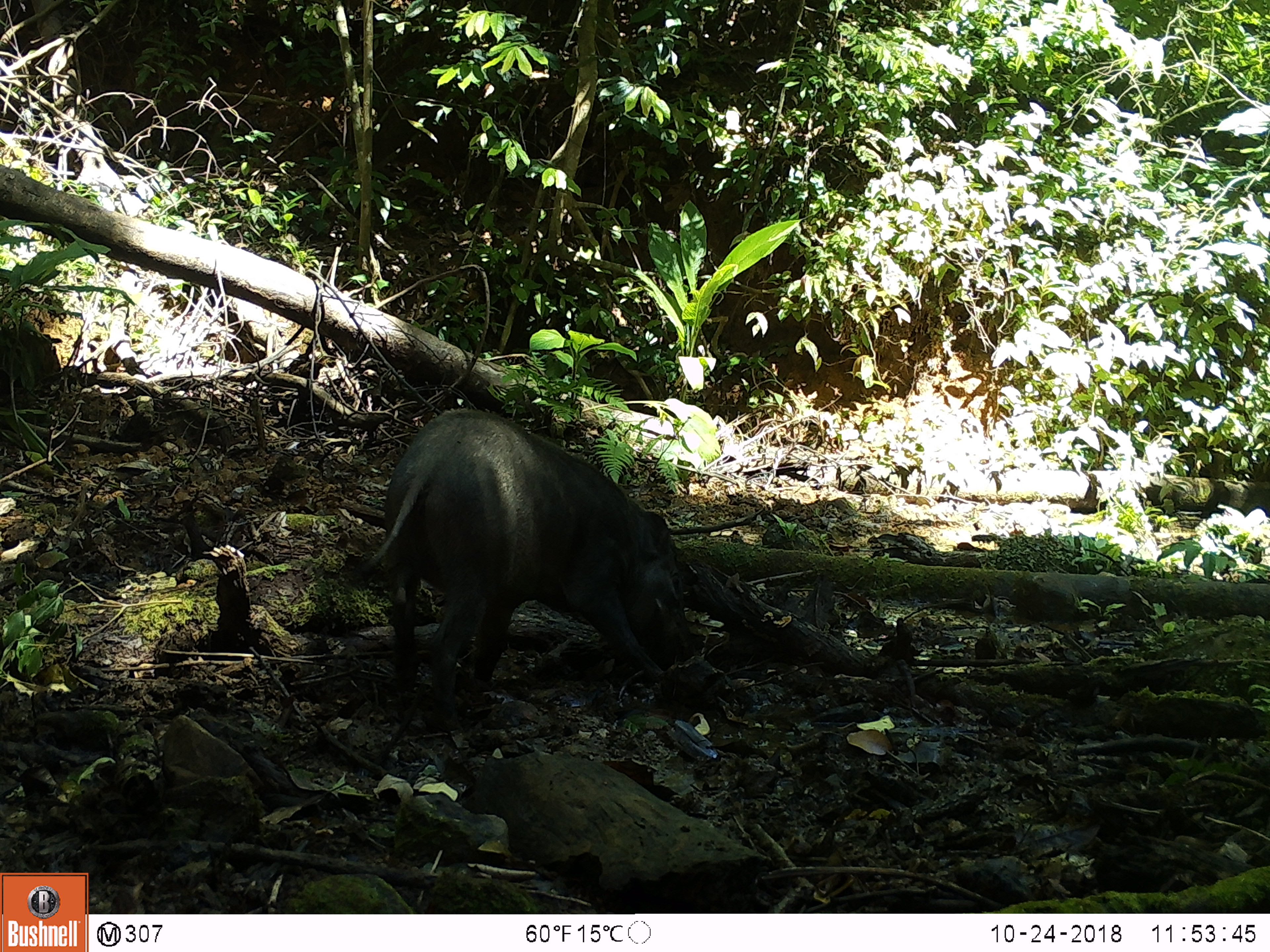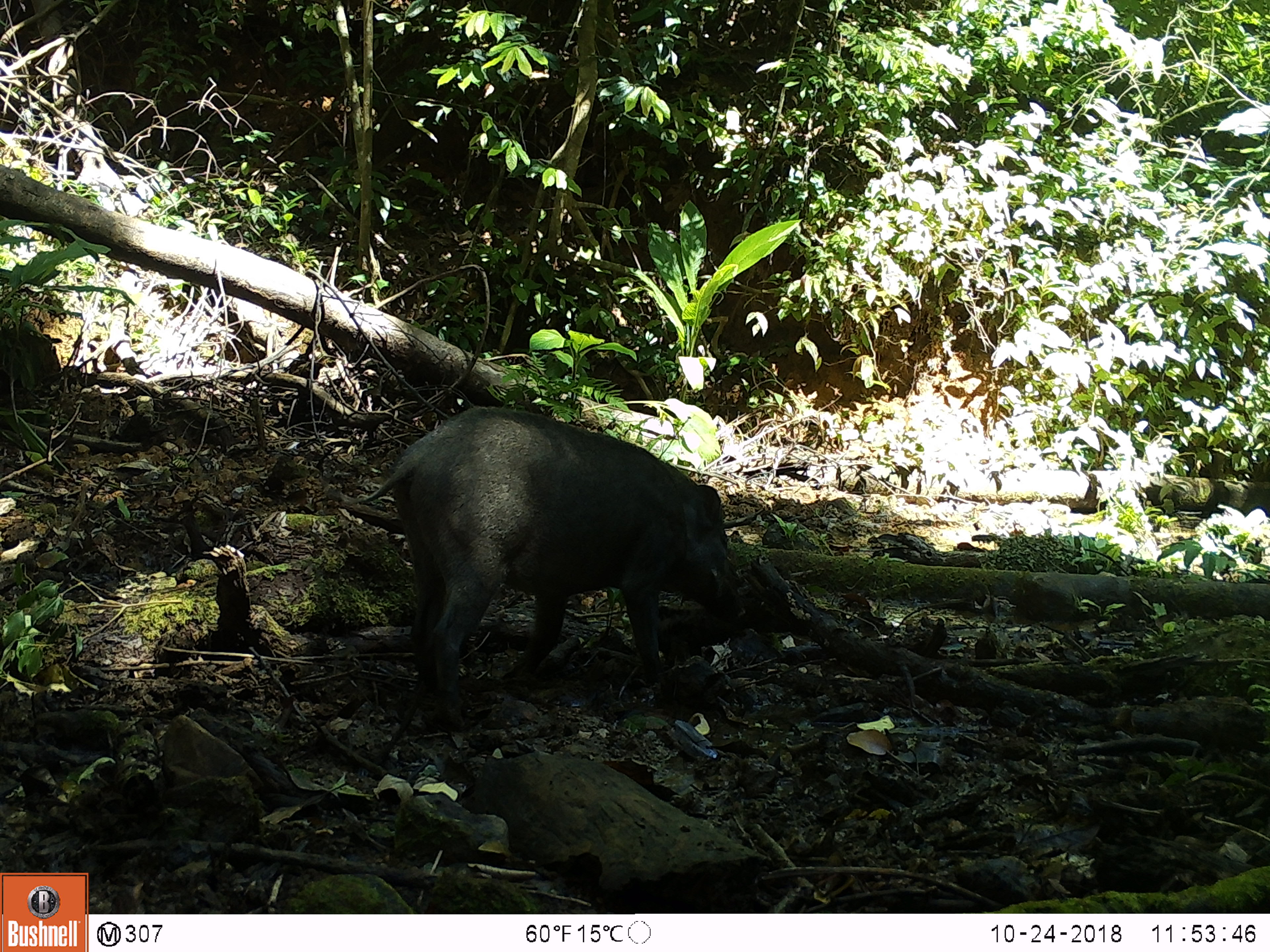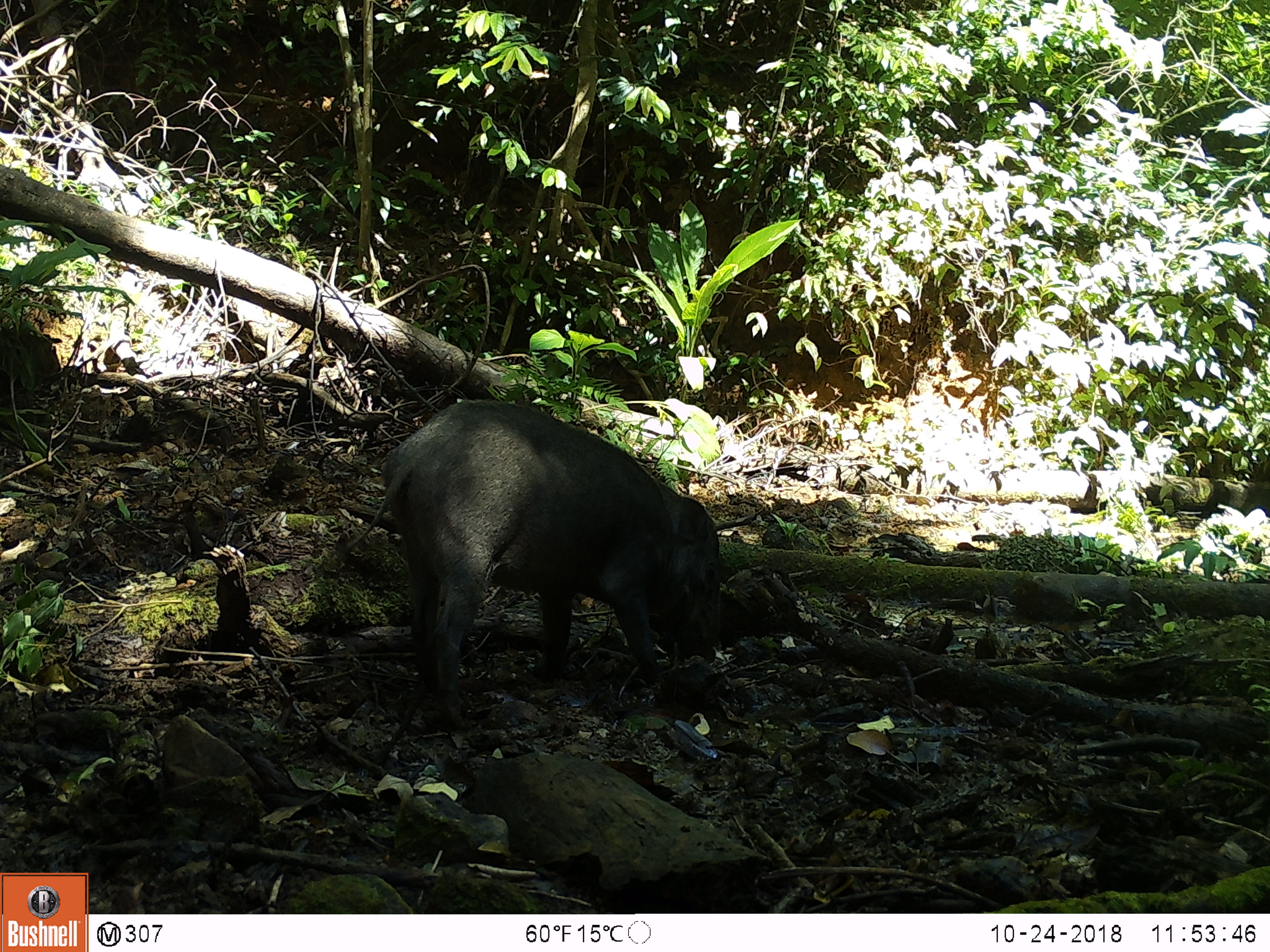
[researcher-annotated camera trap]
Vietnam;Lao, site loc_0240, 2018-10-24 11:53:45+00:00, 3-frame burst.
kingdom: Animalia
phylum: Chordata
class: Mammalia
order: Artiodactyla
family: Suidae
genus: Sus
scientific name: Sus scrofa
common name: eurasian wild pig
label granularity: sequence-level